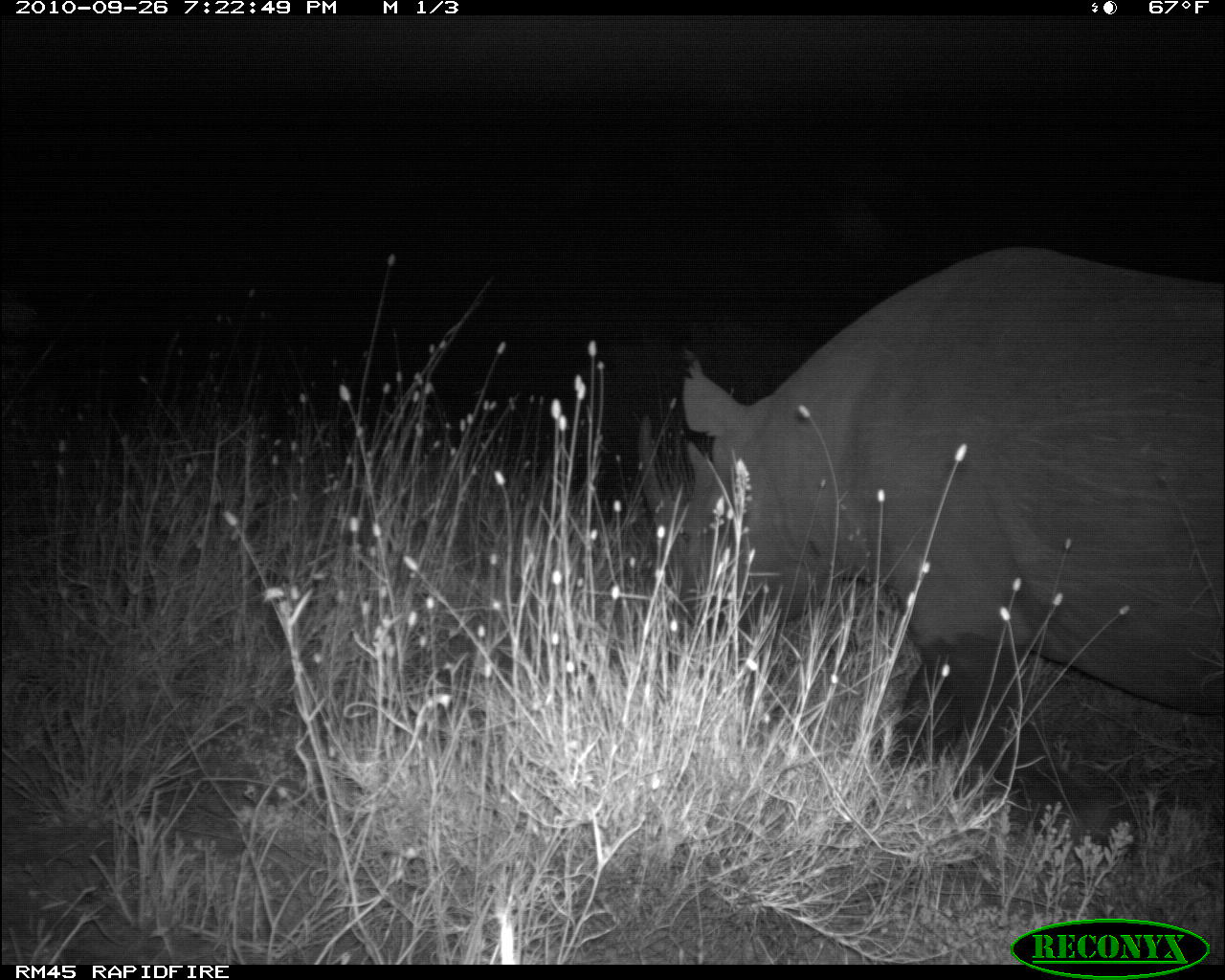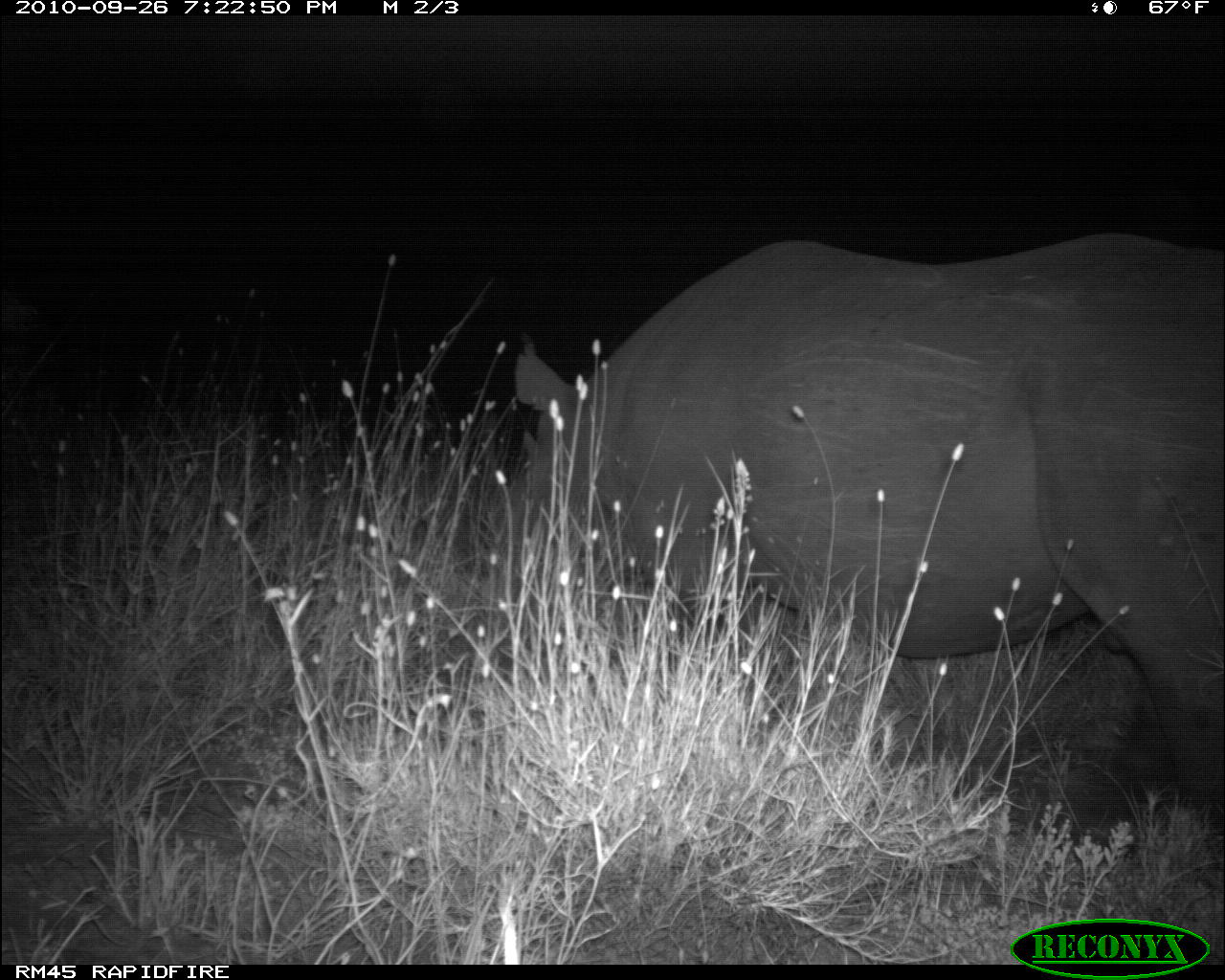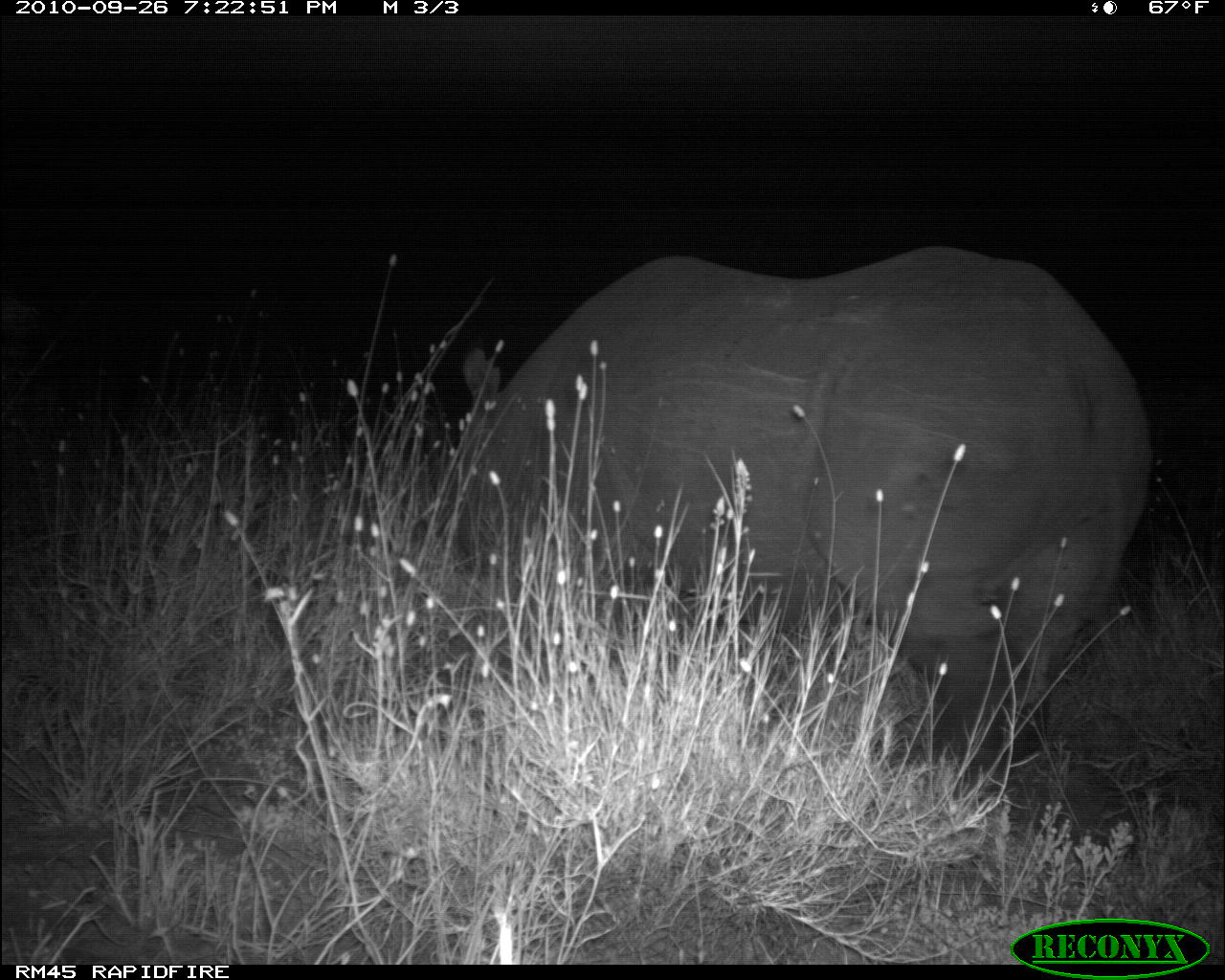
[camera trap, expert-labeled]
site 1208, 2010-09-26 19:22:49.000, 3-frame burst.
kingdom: Animalia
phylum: Chordata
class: Mammalia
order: Perissodactyla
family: Rhinocerotidae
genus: Diceros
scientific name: Diceros bicornis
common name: black rhinoceros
Diceros bicornis (black rhinoceros), count 1.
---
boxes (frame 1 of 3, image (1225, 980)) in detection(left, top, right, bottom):
diceros bicornis: detection(674, 244, 1220, 841)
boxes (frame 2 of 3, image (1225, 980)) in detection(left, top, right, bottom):
diceros bicornis: detection(514, 231, 1218, 836)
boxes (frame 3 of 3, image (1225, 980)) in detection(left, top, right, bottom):
diceros bicornis: detection(460, 244, 1147, 784)